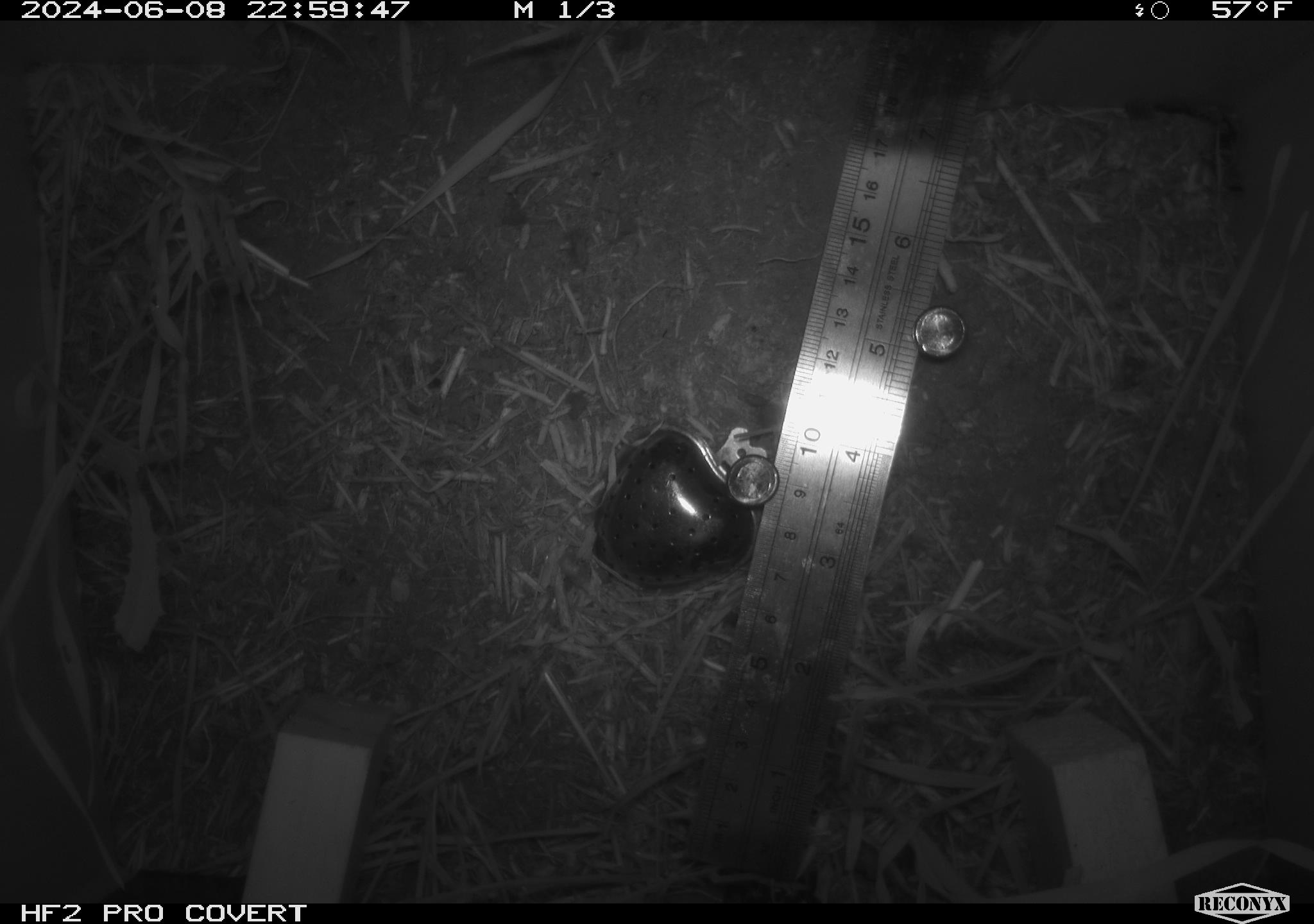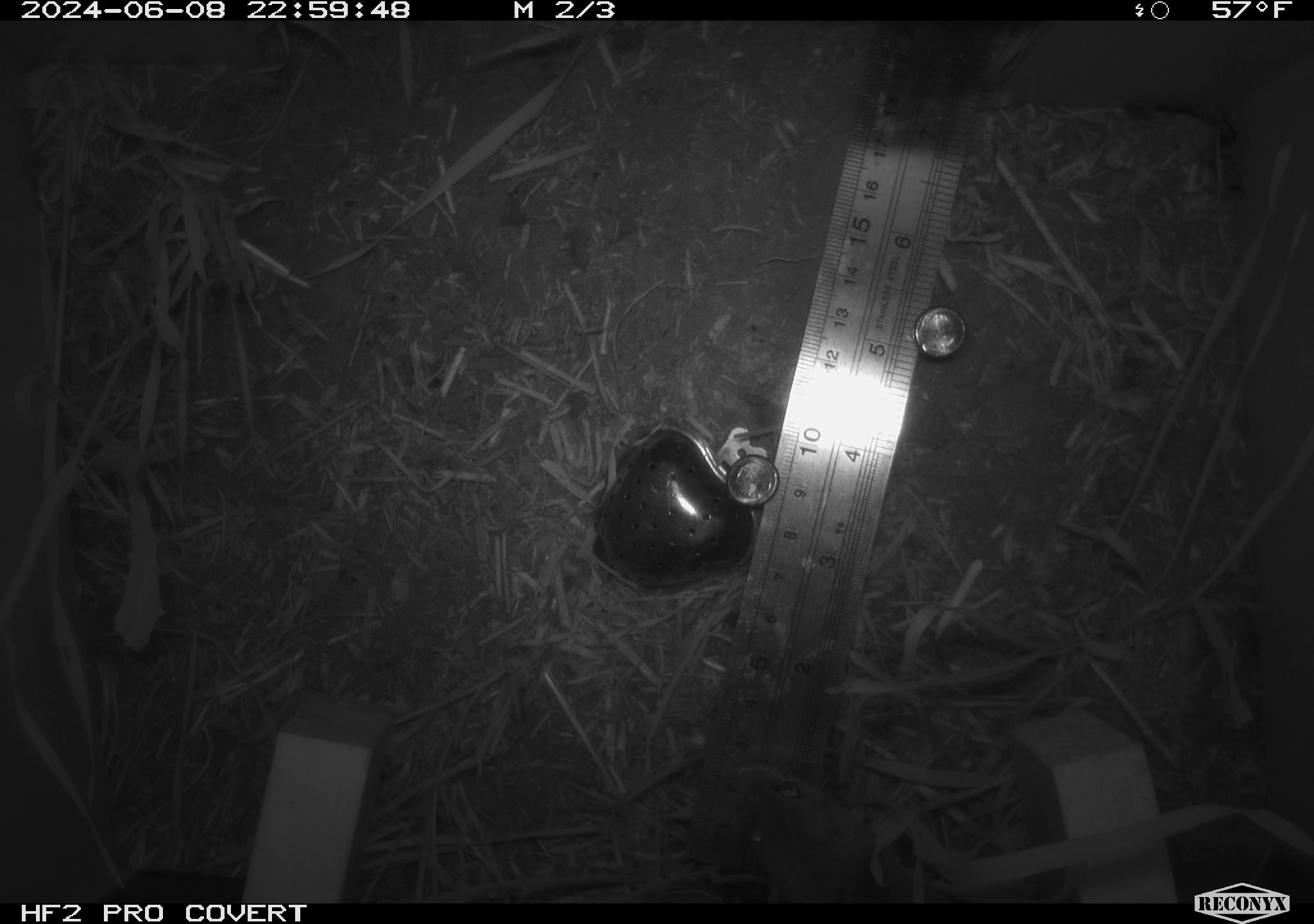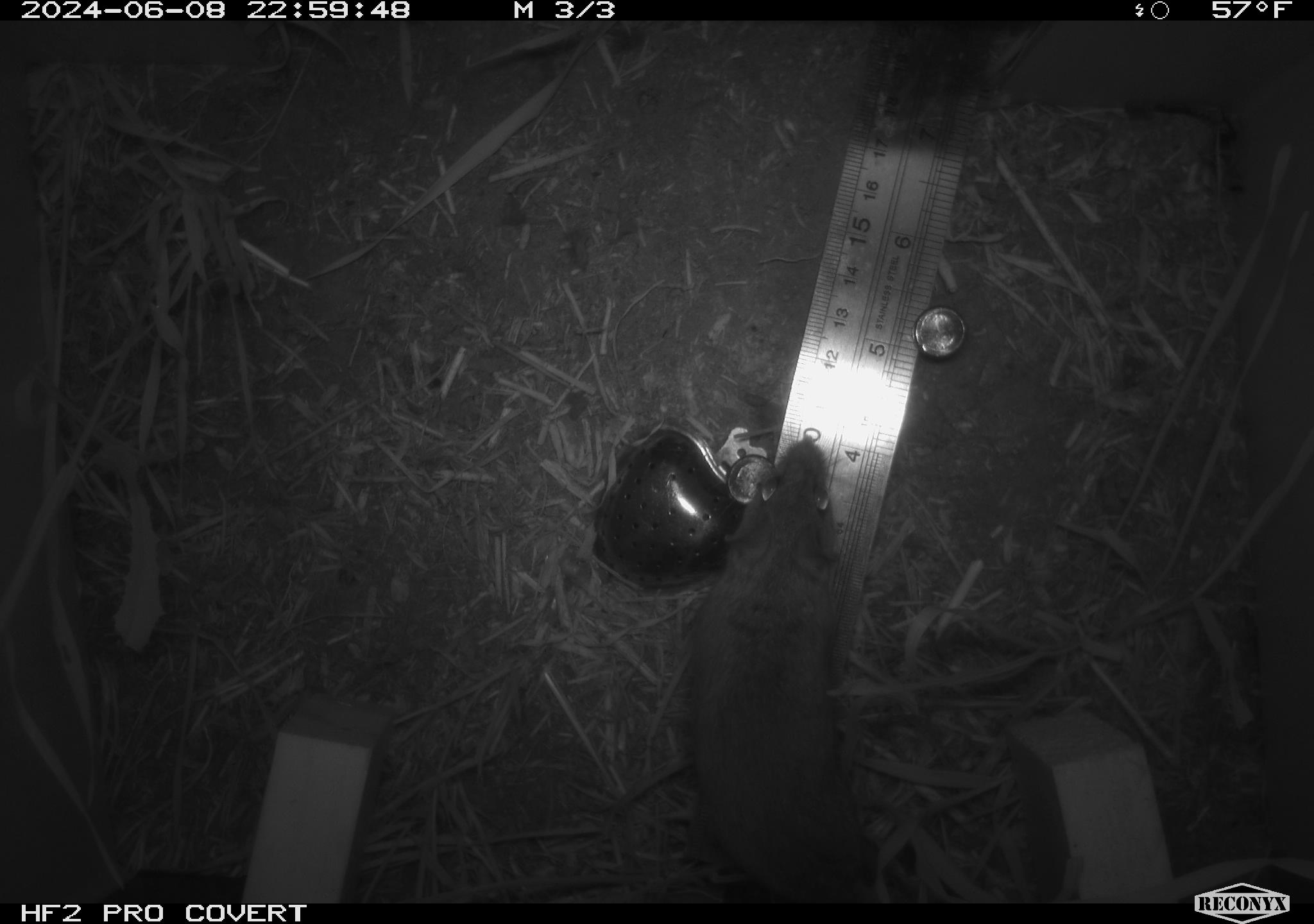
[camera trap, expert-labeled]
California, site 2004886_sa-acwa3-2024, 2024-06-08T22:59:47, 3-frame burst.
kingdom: Animalia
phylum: Chordata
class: Mammalia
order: Rodentia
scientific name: Rodentia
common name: mouse species